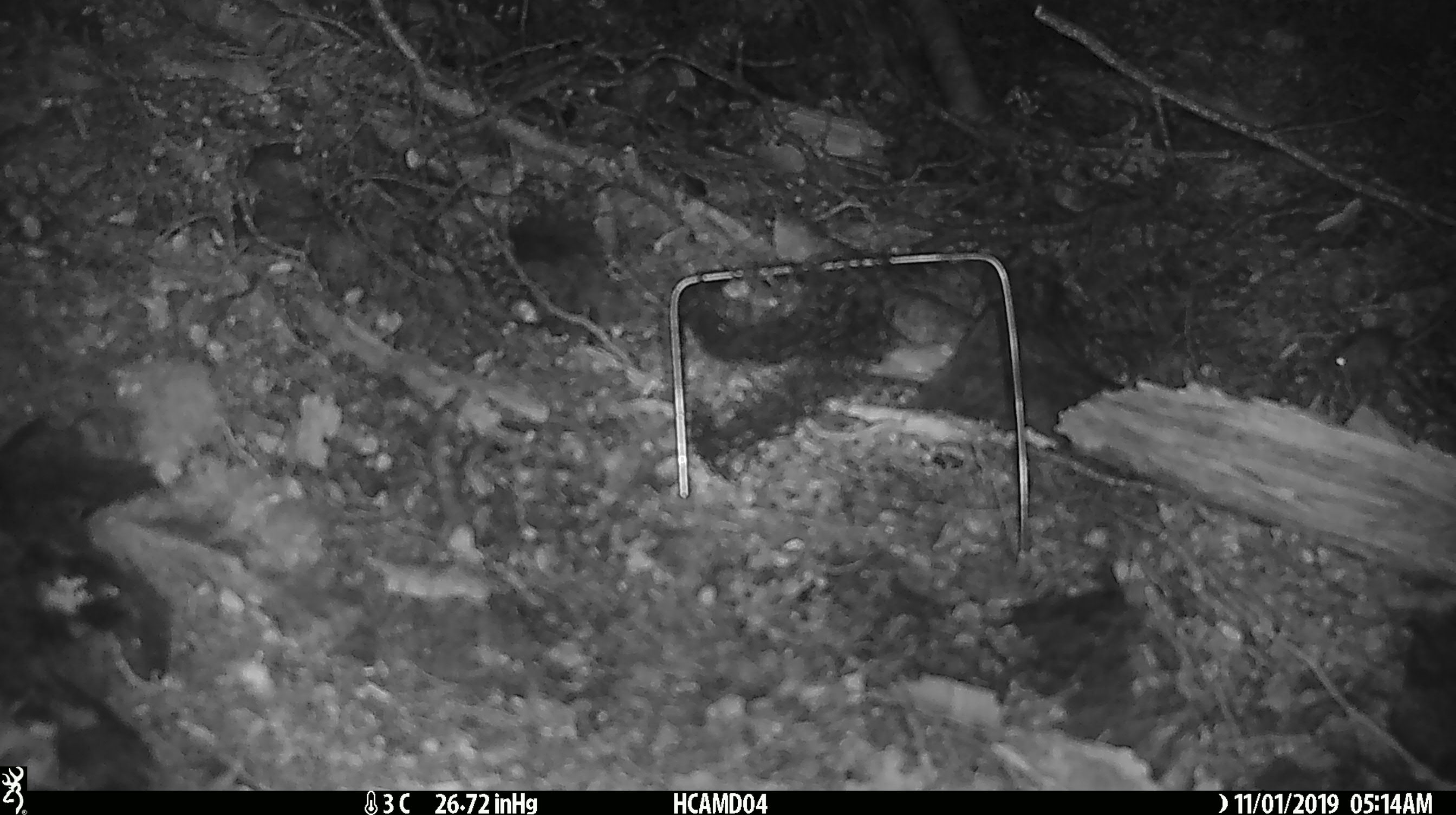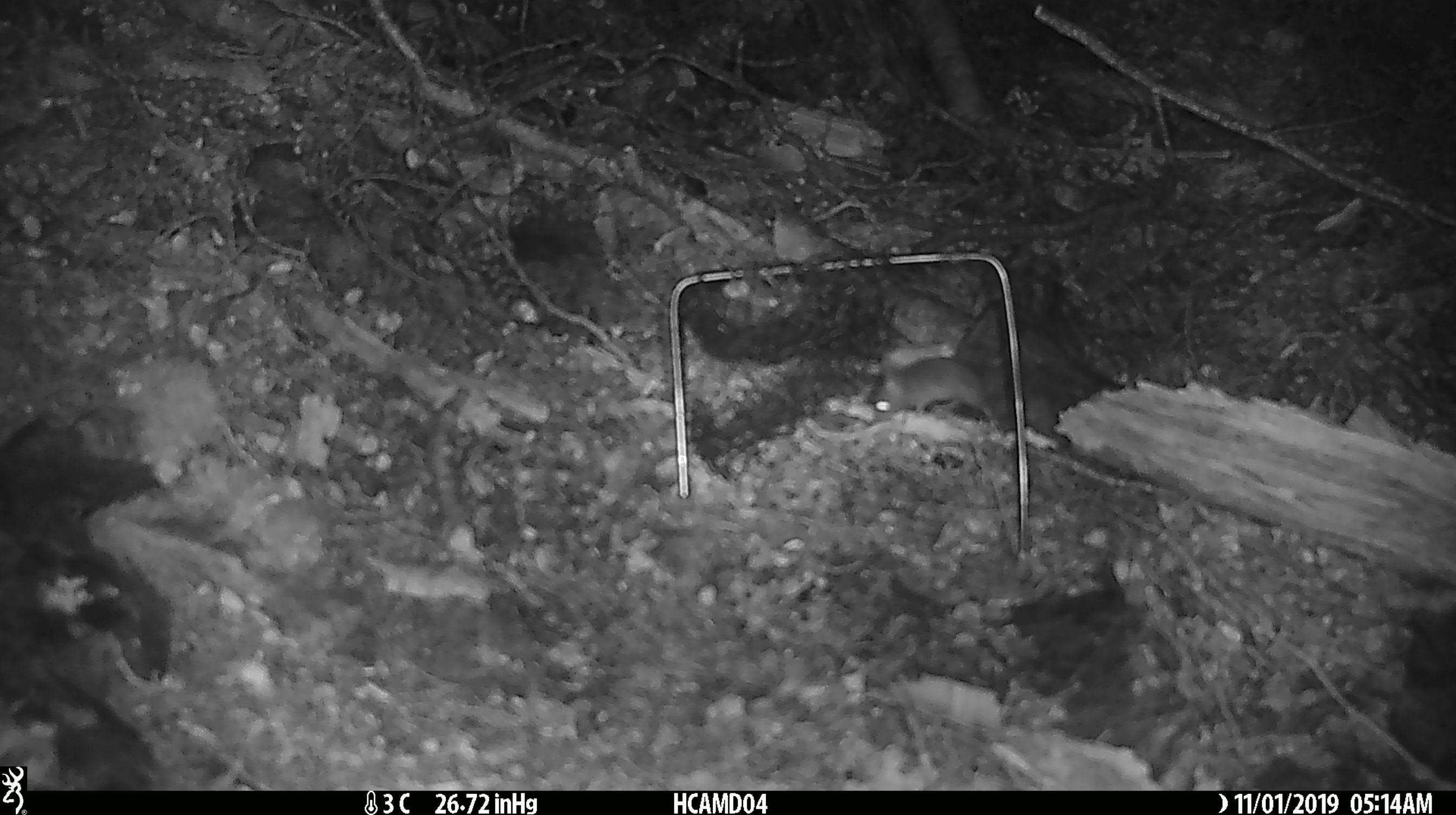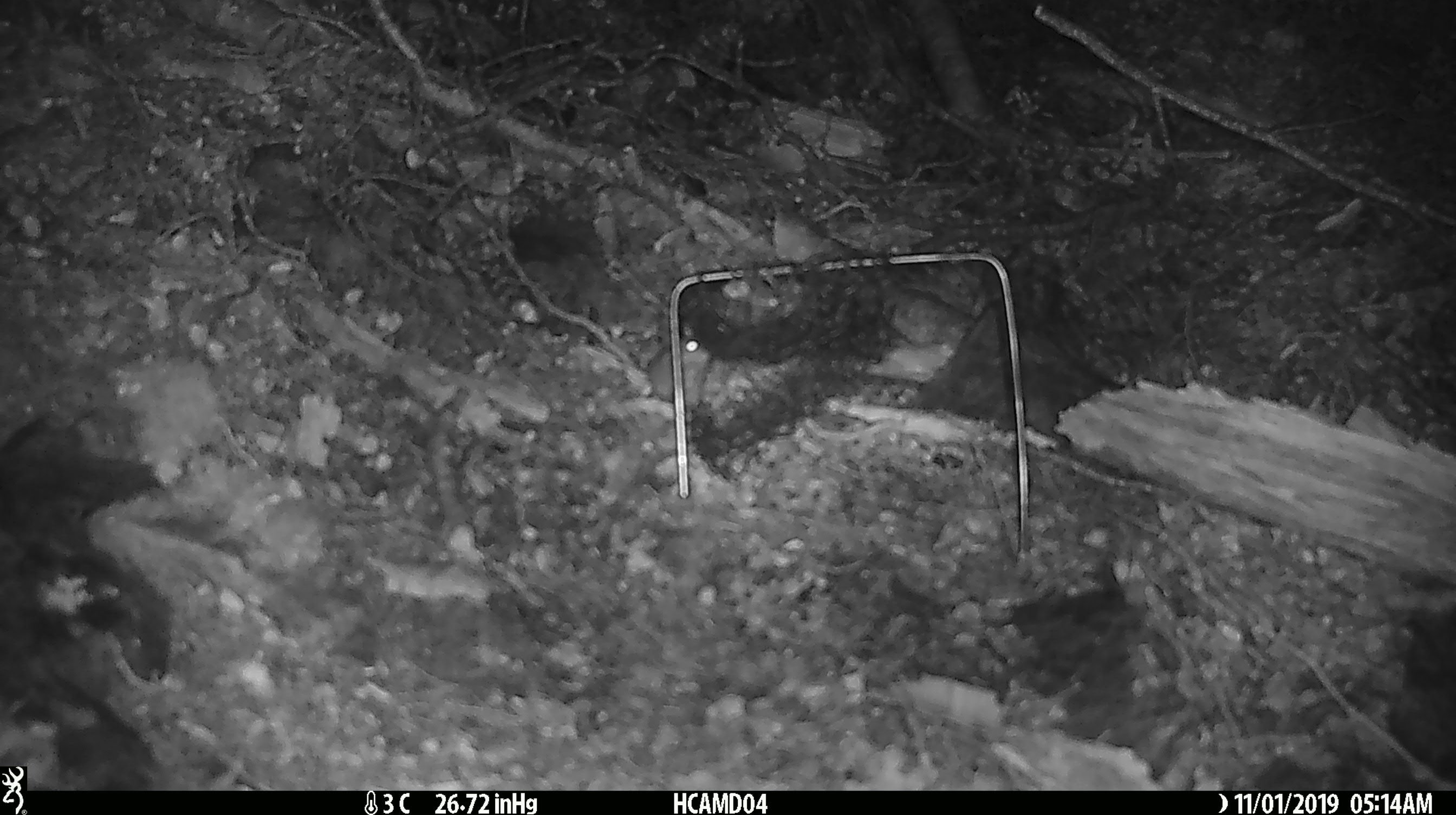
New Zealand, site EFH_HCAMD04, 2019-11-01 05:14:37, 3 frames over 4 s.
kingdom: Animalia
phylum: Chordata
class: Mammalia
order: Rodentia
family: Muridae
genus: Mus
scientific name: Mus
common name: mouse